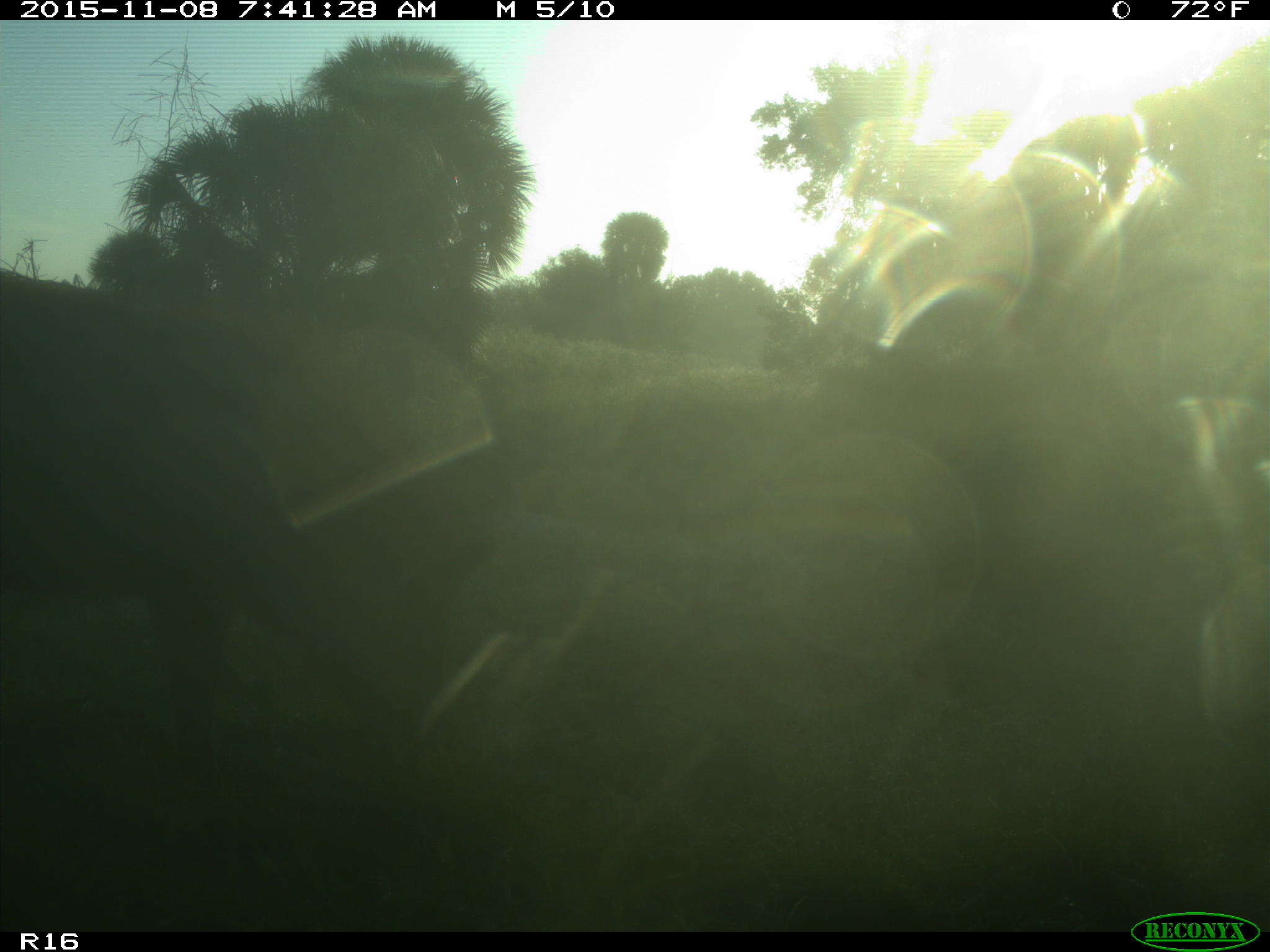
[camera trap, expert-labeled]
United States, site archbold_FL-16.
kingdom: Animalia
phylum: Chordata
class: Mammalia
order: Artiodactyla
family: Suidae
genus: Sus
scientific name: Sus scrofa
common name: wild boar